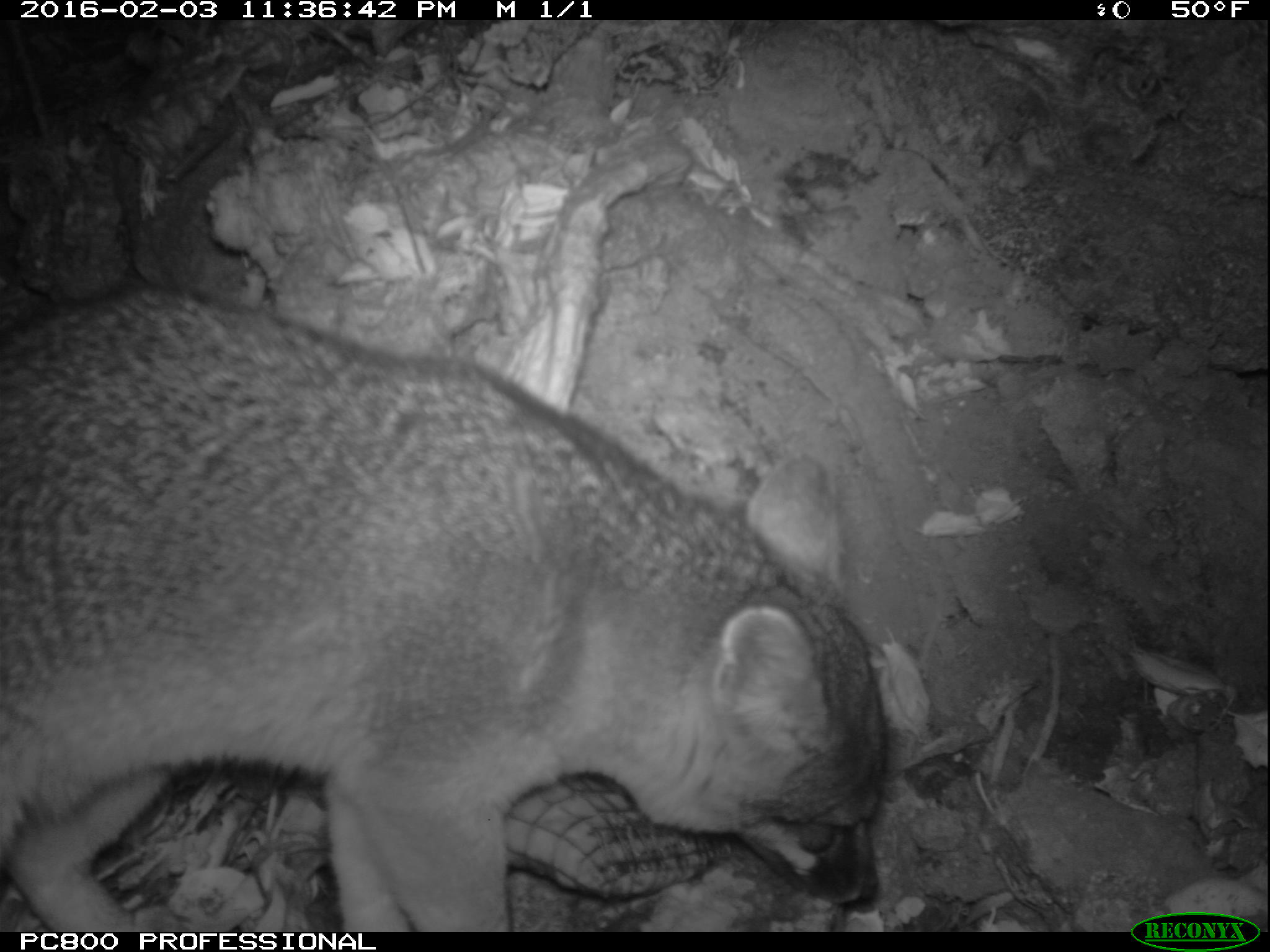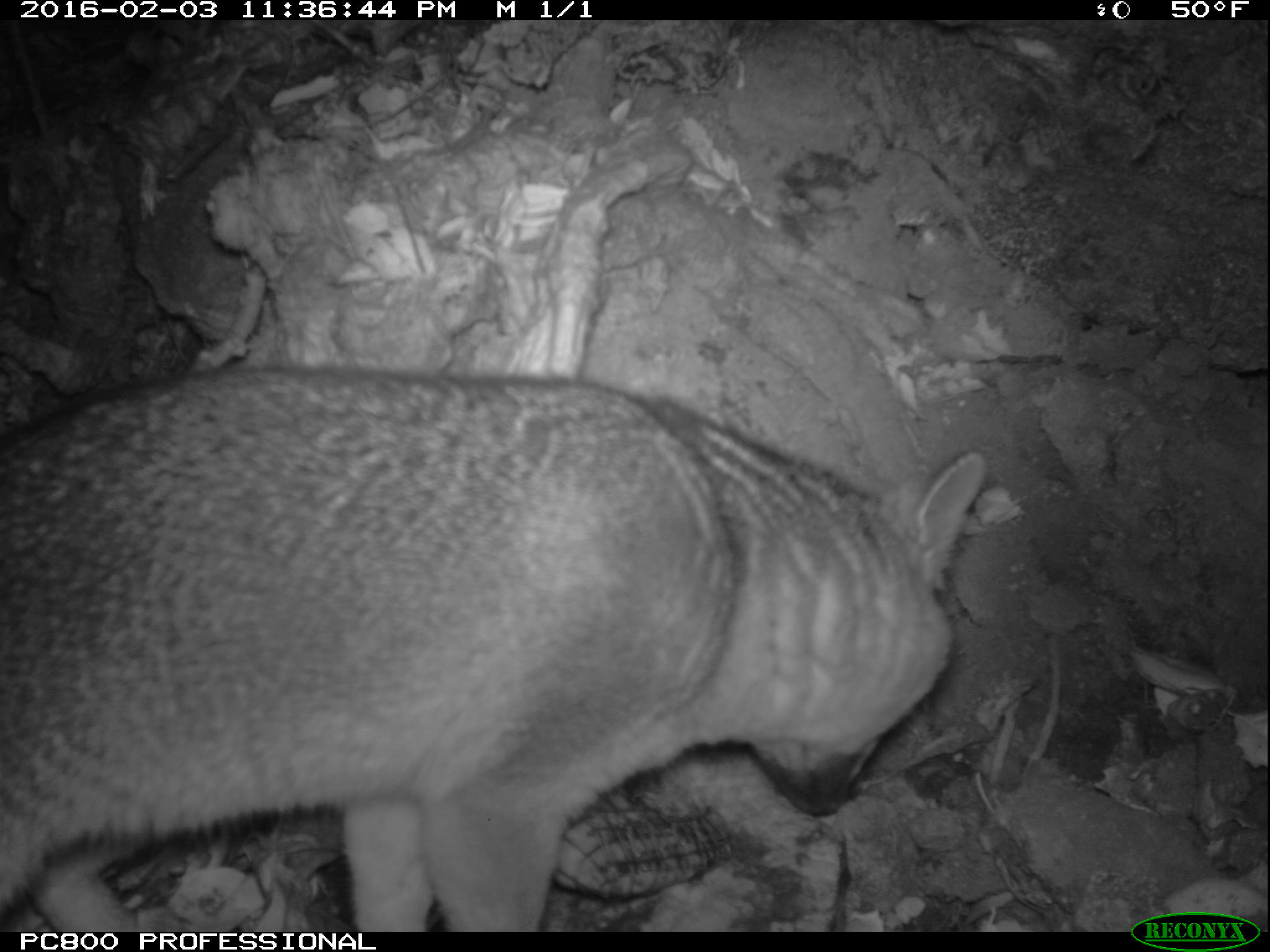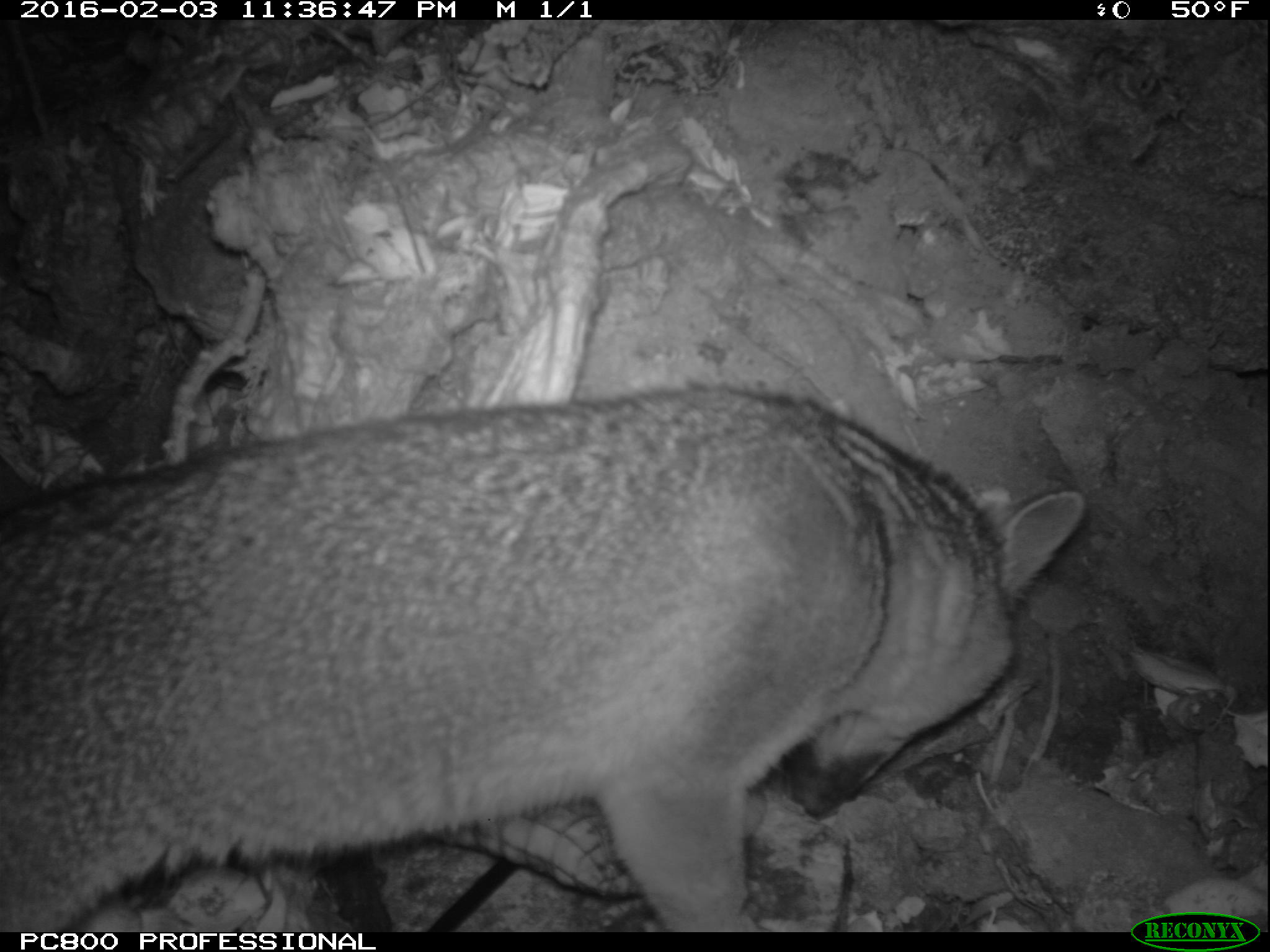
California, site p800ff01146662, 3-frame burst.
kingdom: Animalia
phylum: Chordata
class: Mammalia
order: Carnivora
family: Canidae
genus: Urocyon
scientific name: Urocyon littoralis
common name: island fox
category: fox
Fox (island fox) (Urocyon littoralis).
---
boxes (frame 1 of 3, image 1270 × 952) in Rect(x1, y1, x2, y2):
fox: Rect(0, 281, 889, 932)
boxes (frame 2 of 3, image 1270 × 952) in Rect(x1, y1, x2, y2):
fox: Rect(0, 361, 989, 932)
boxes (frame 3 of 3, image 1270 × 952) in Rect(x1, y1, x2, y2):
fox: Rect(0, 376, 1087, 931)